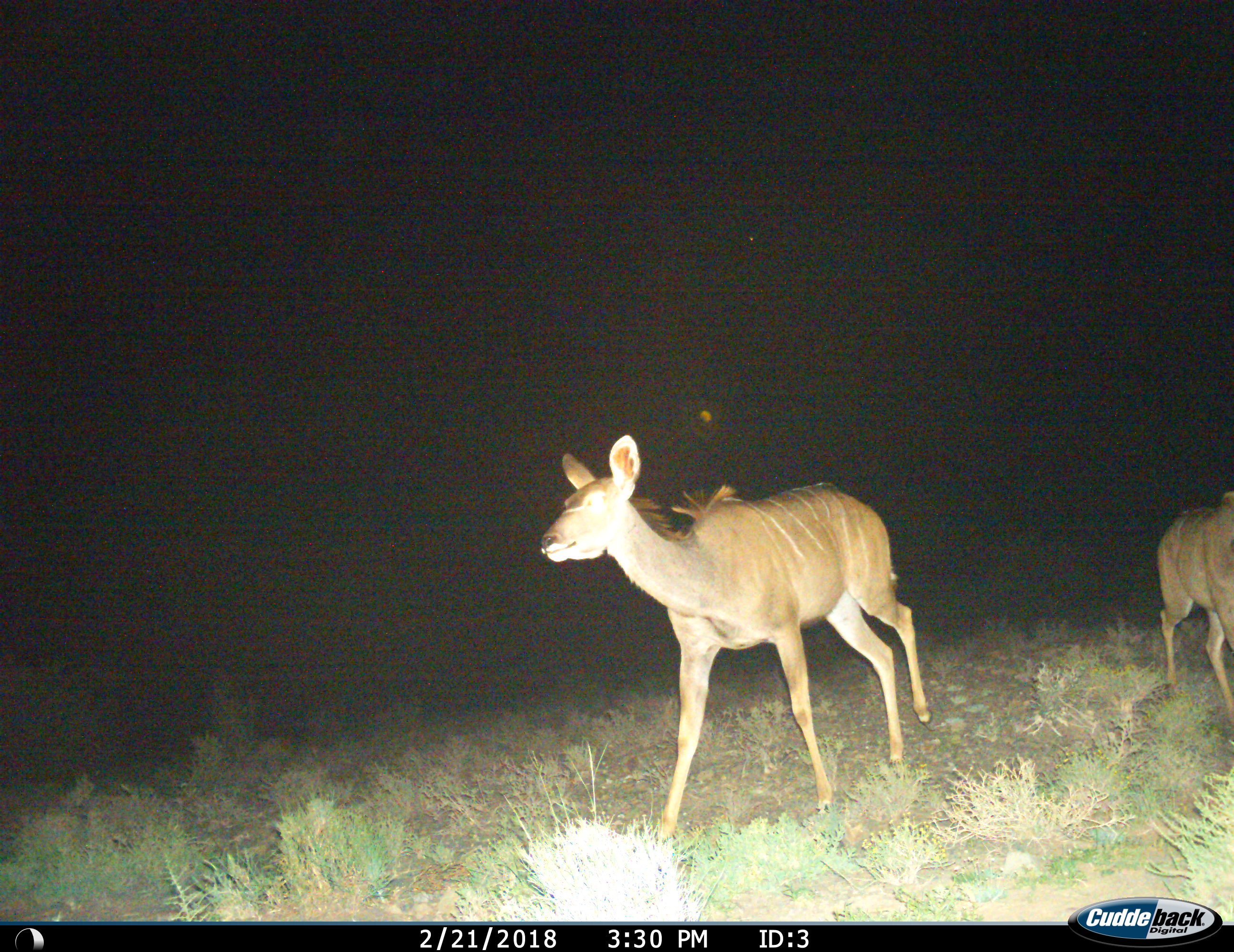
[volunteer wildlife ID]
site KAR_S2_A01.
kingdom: Animalia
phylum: Chordata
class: Mammalia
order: Artiodactyla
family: Bovidae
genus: Tragelaphus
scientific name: Tragelaphus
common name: kudu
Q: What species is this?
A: Kudu (Tragelaphus).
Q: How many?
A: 2.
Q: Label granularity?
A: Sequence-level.